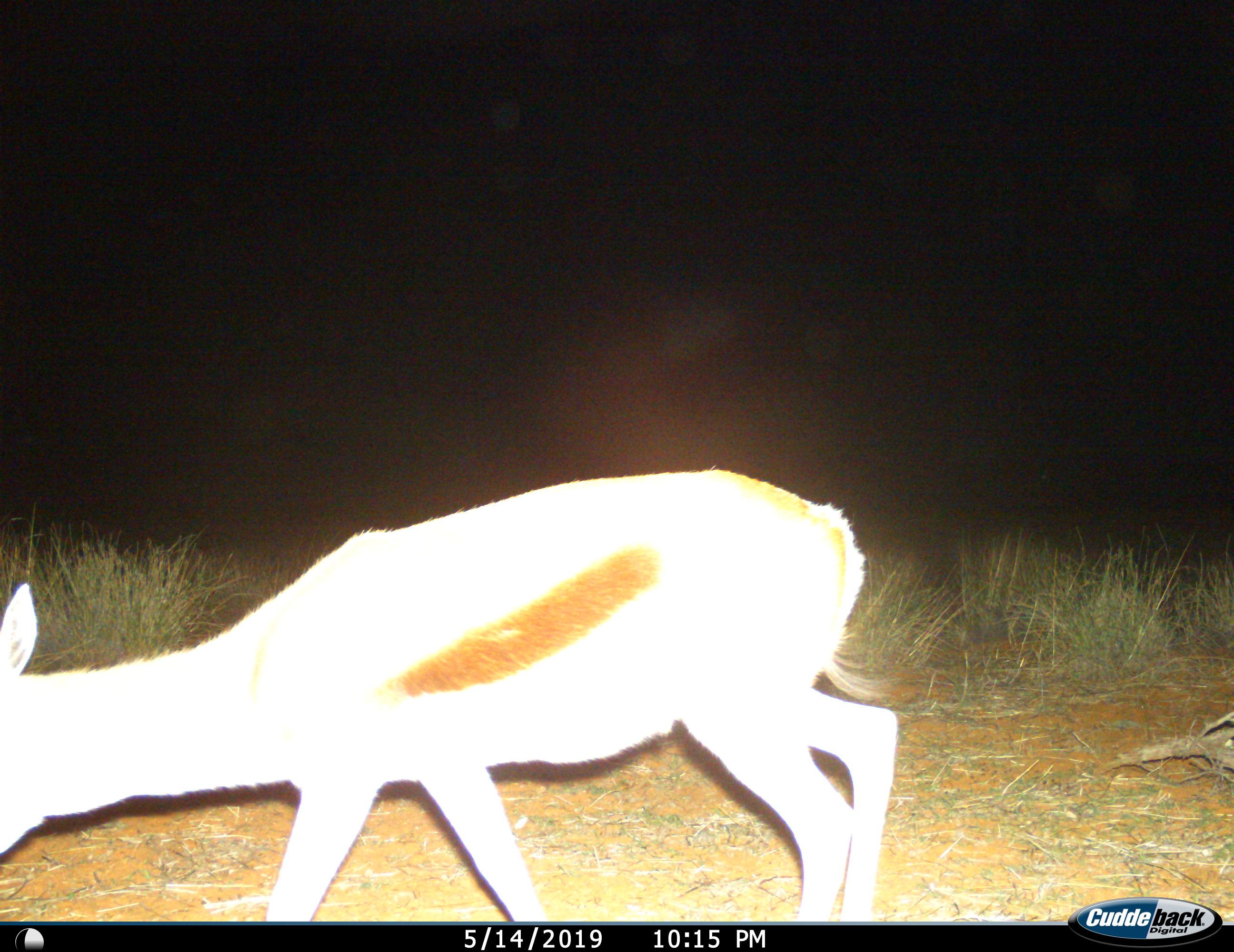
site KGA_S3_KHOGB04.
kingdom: Animalia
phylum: Chordata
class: Mammalia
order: Artiodactyla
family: Bovidae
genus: Antidorcas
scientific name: Antidorcas marsupialis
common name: springbok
Springbok (Antidorcas marsupialis), count 1. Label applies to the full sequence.